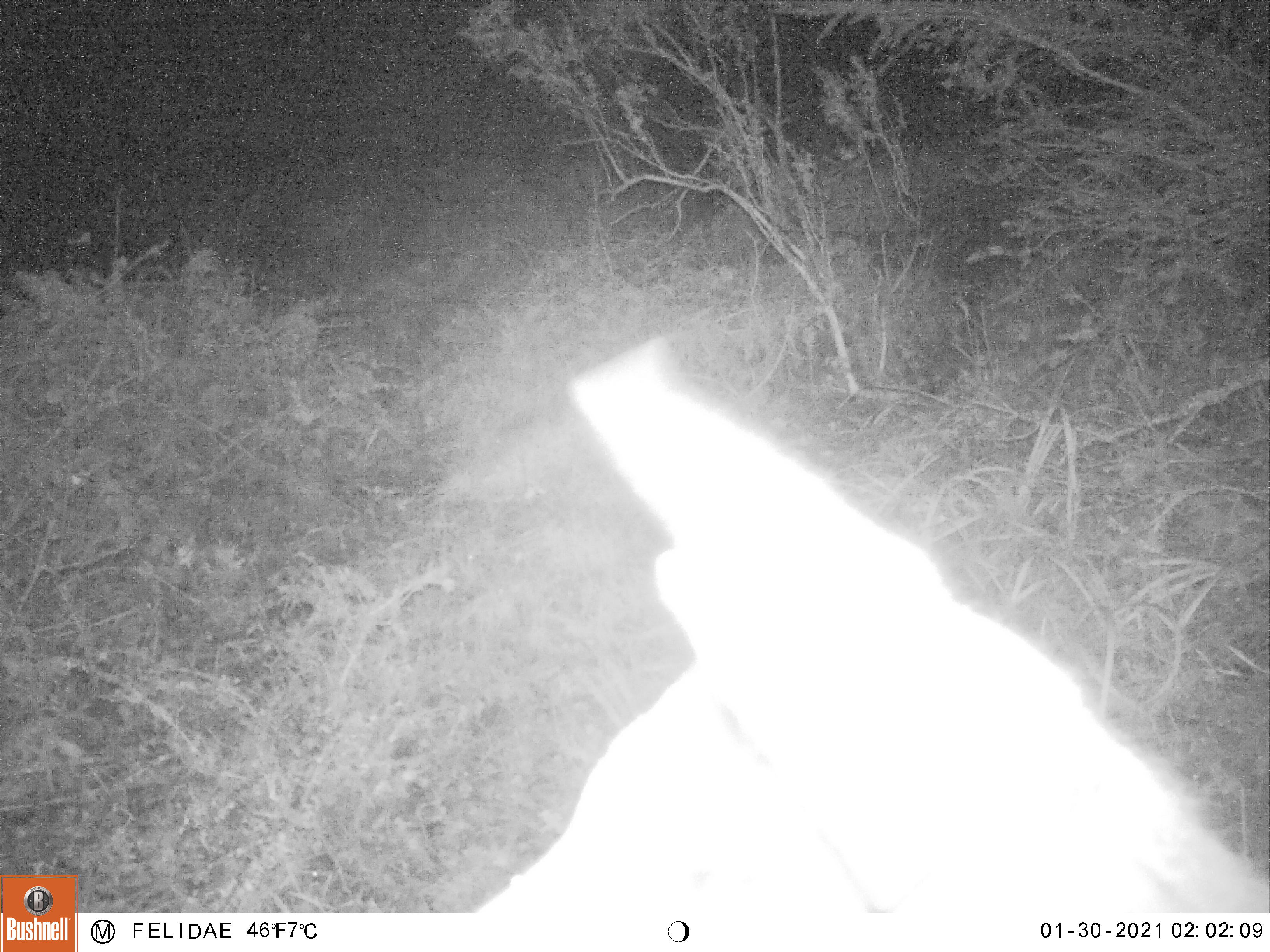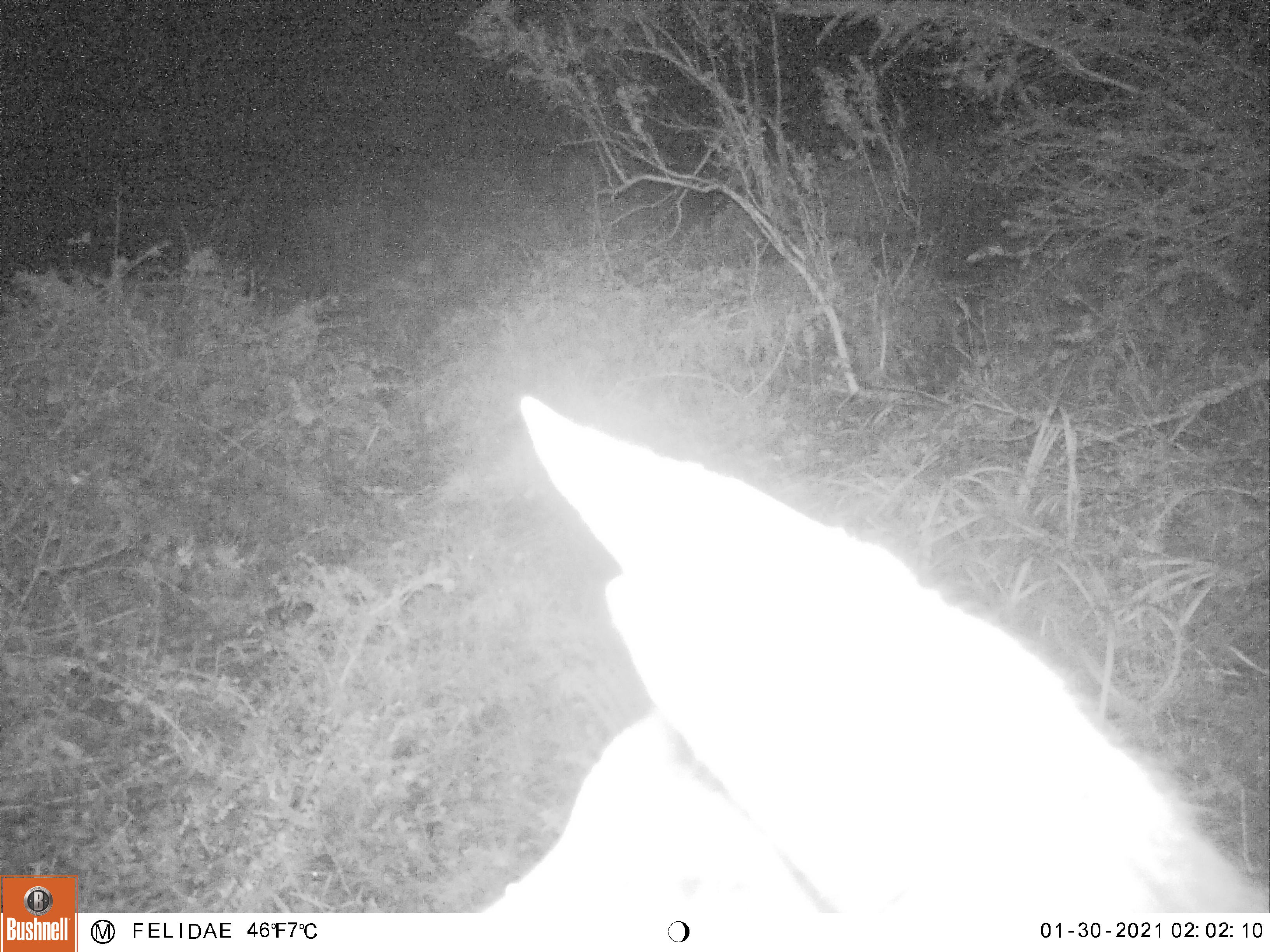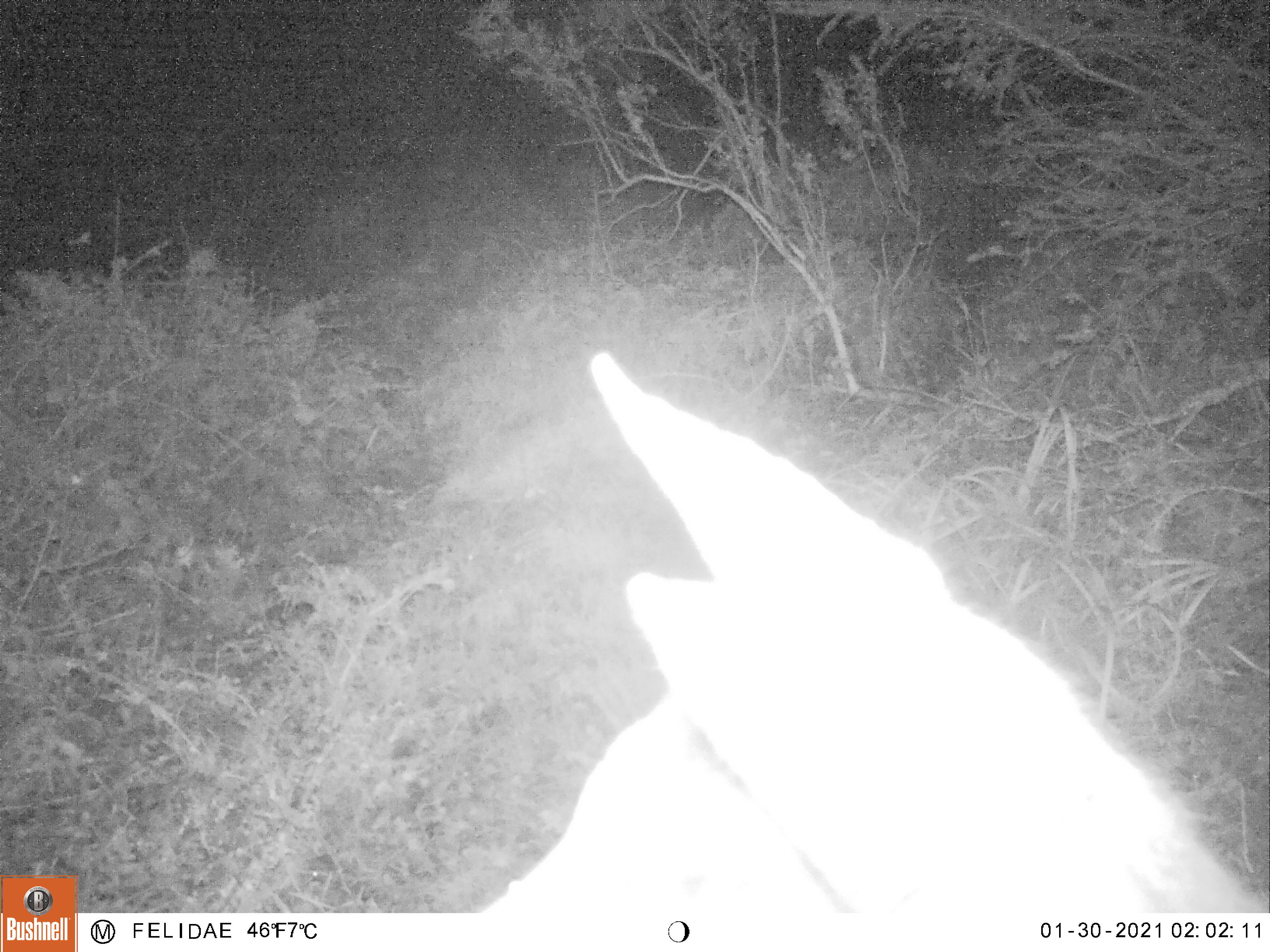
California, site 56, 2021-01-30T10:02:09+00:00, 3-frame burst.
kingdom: Animalia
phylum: Chordata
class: Mammalia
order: Artiodactyla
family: Cervidae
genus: Odocoileus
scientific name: Odocoileus hemionus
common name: mule deer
Mule deer (Odocoileus hemionus).